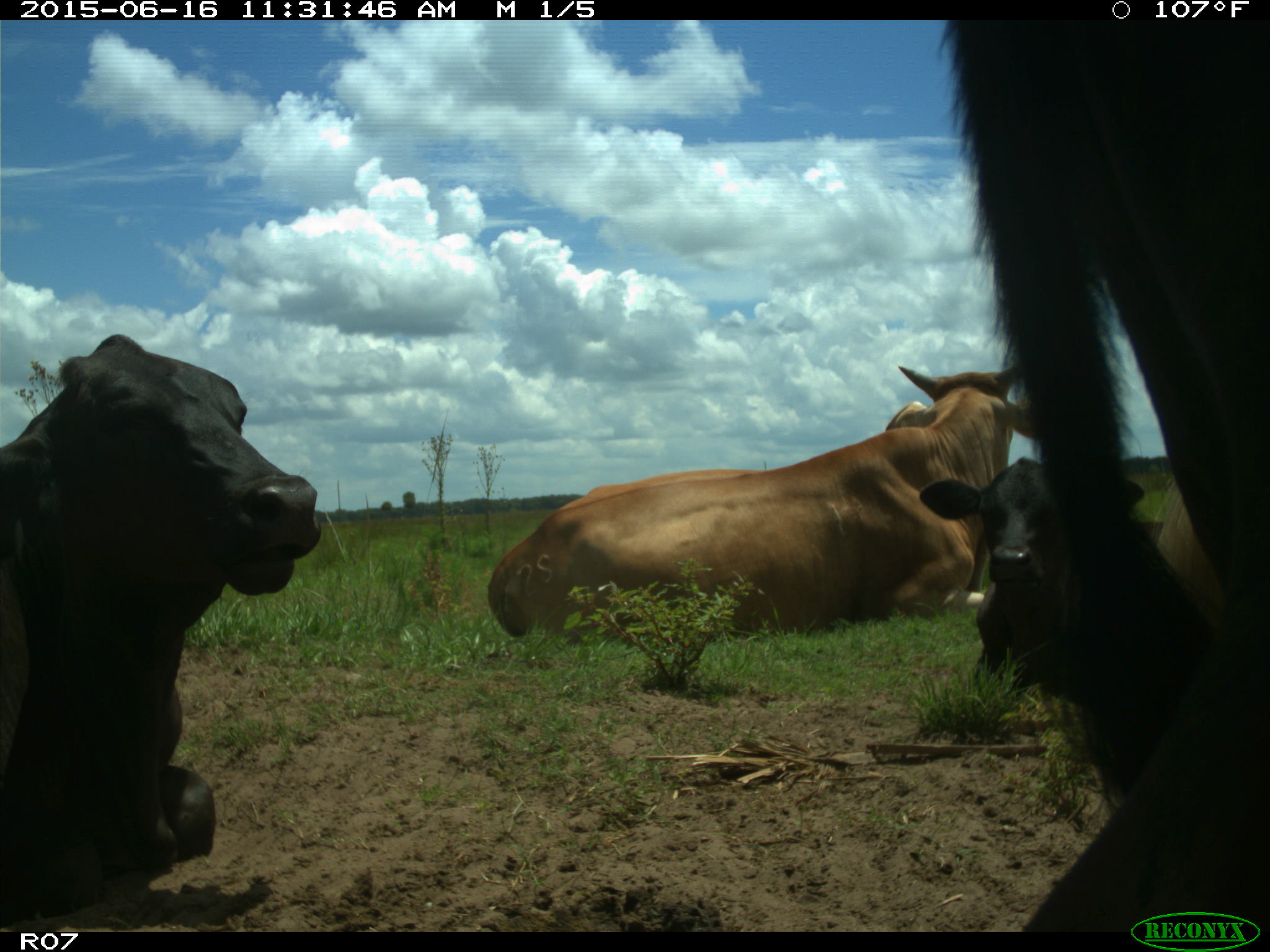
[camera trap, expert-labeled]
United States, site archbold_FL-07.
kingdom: Animalia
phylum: Chordata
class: Mammalia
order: Artiodactyla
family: Bovidae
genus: Bos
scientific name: Bos taurus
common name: domestic cow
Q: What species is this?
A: Bos taurus (domestic cow).